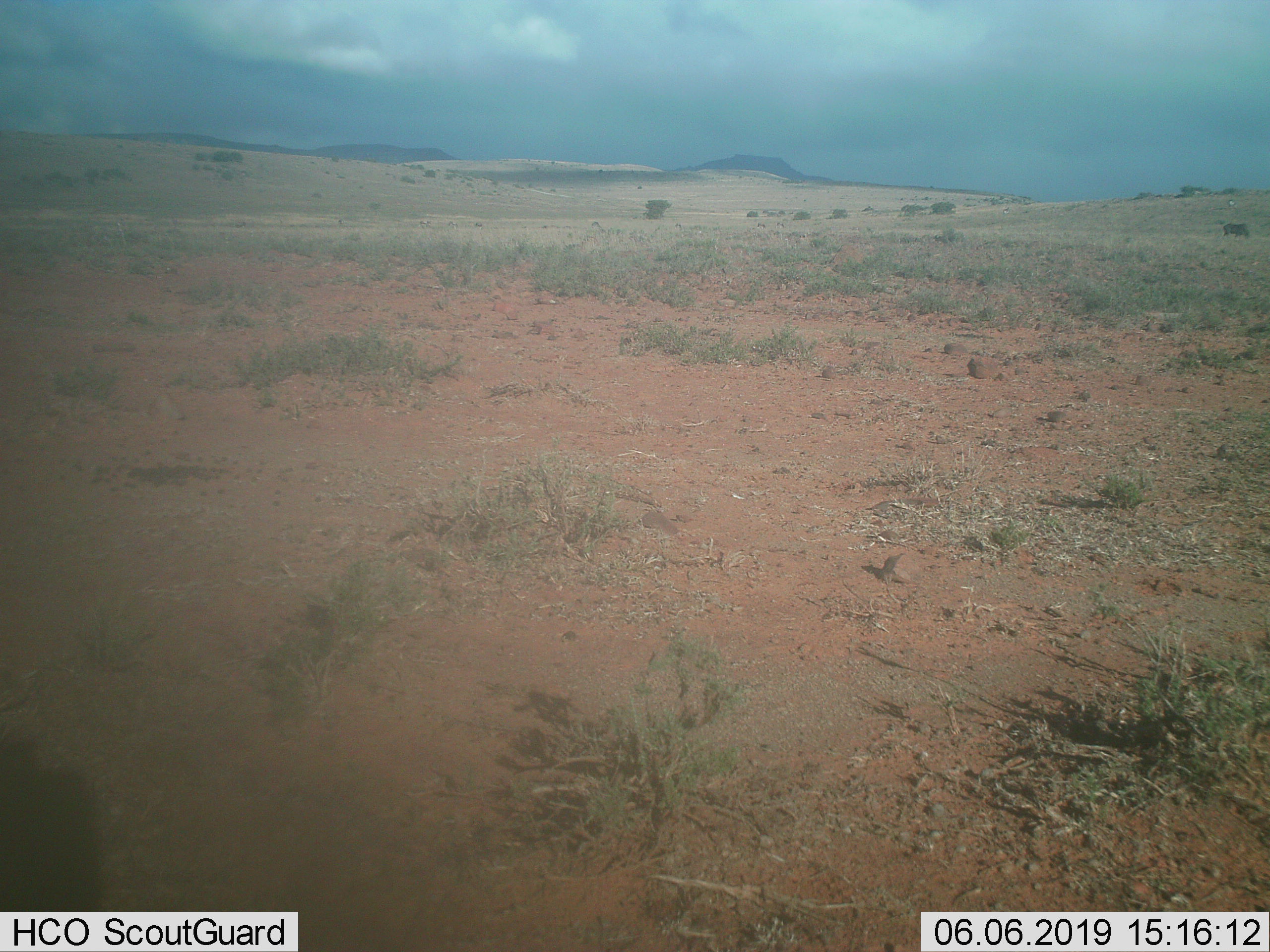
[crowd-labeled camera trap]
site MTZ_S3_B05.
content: unidentified animal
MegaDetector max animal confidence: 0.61